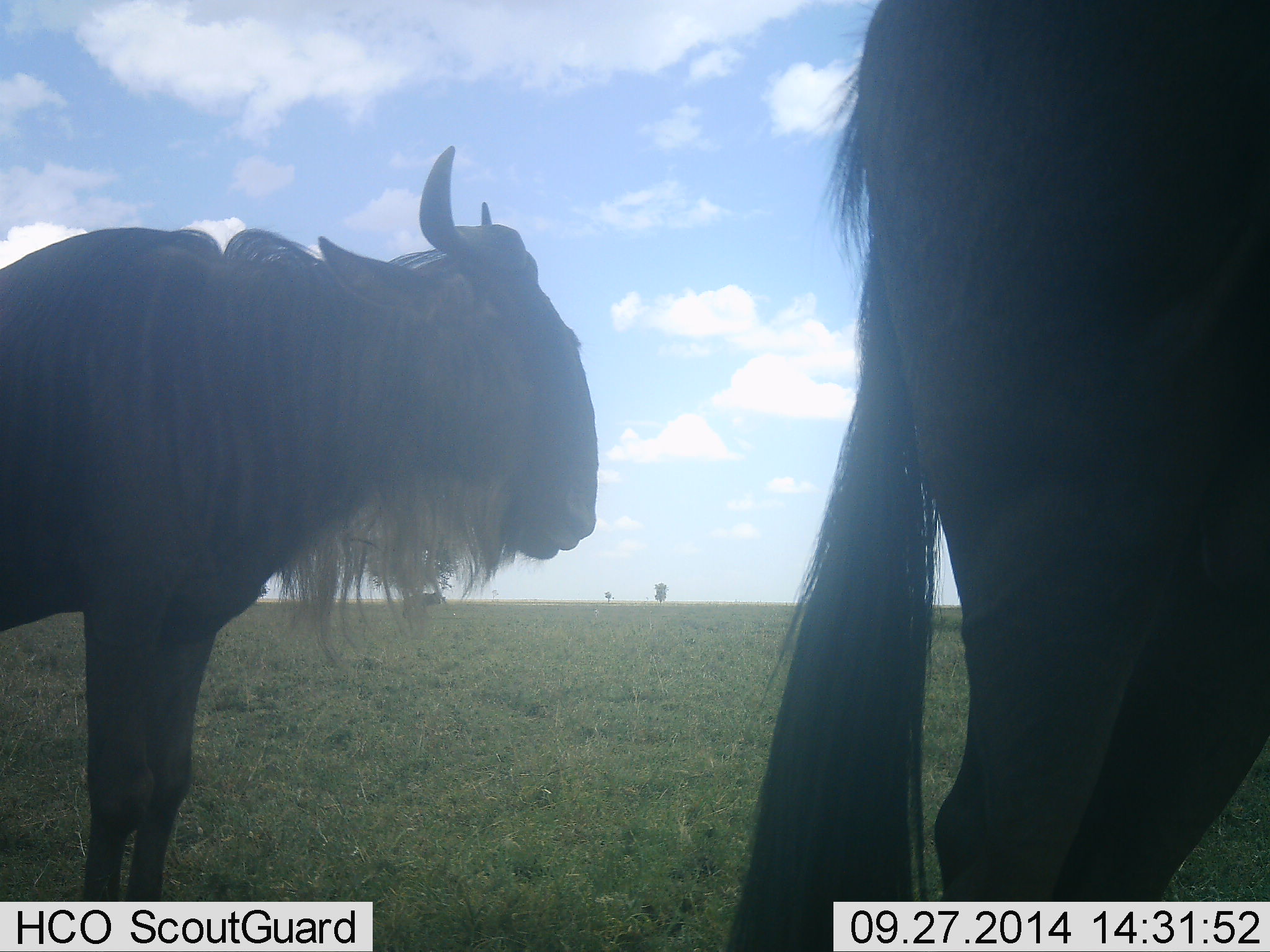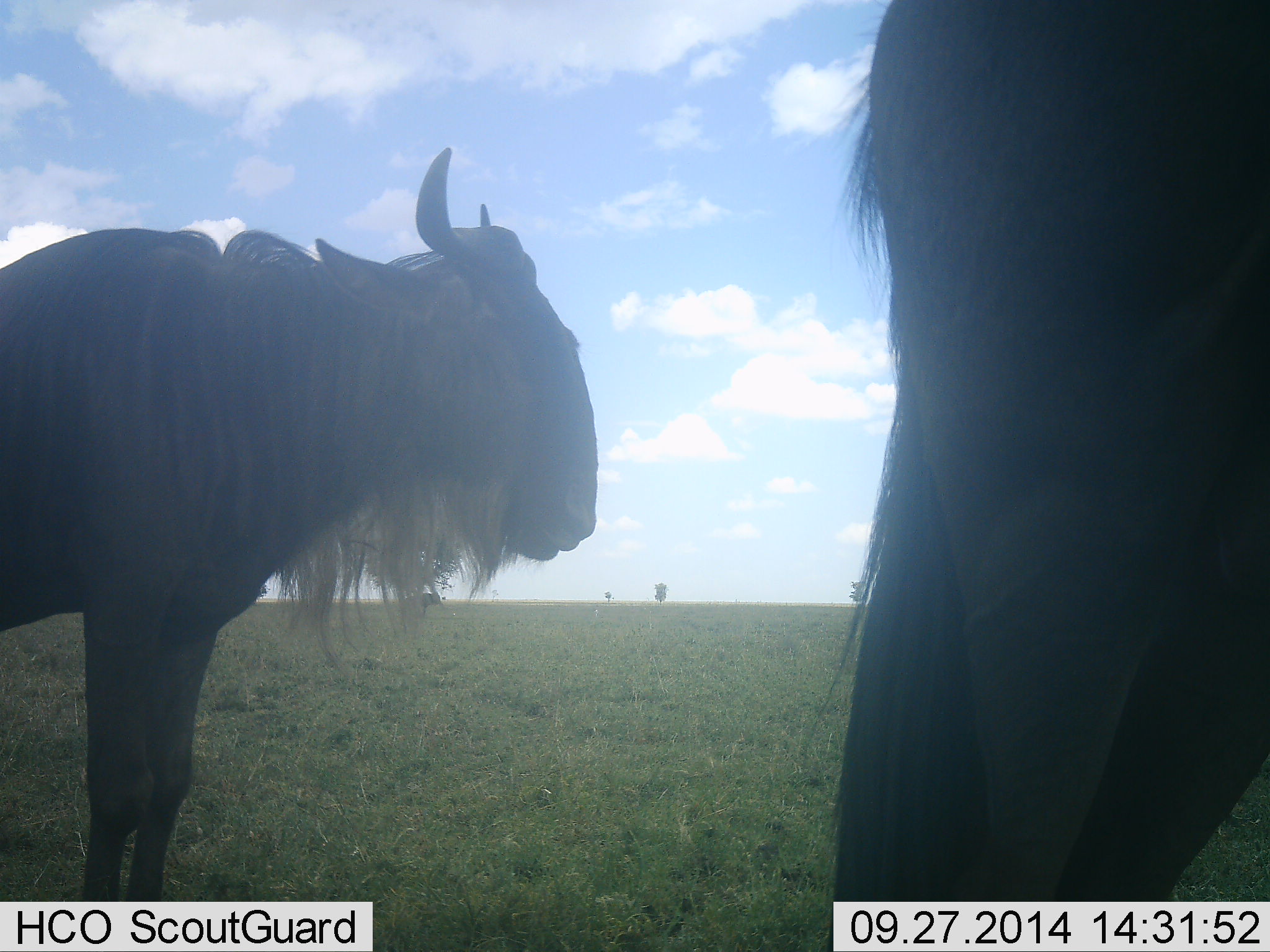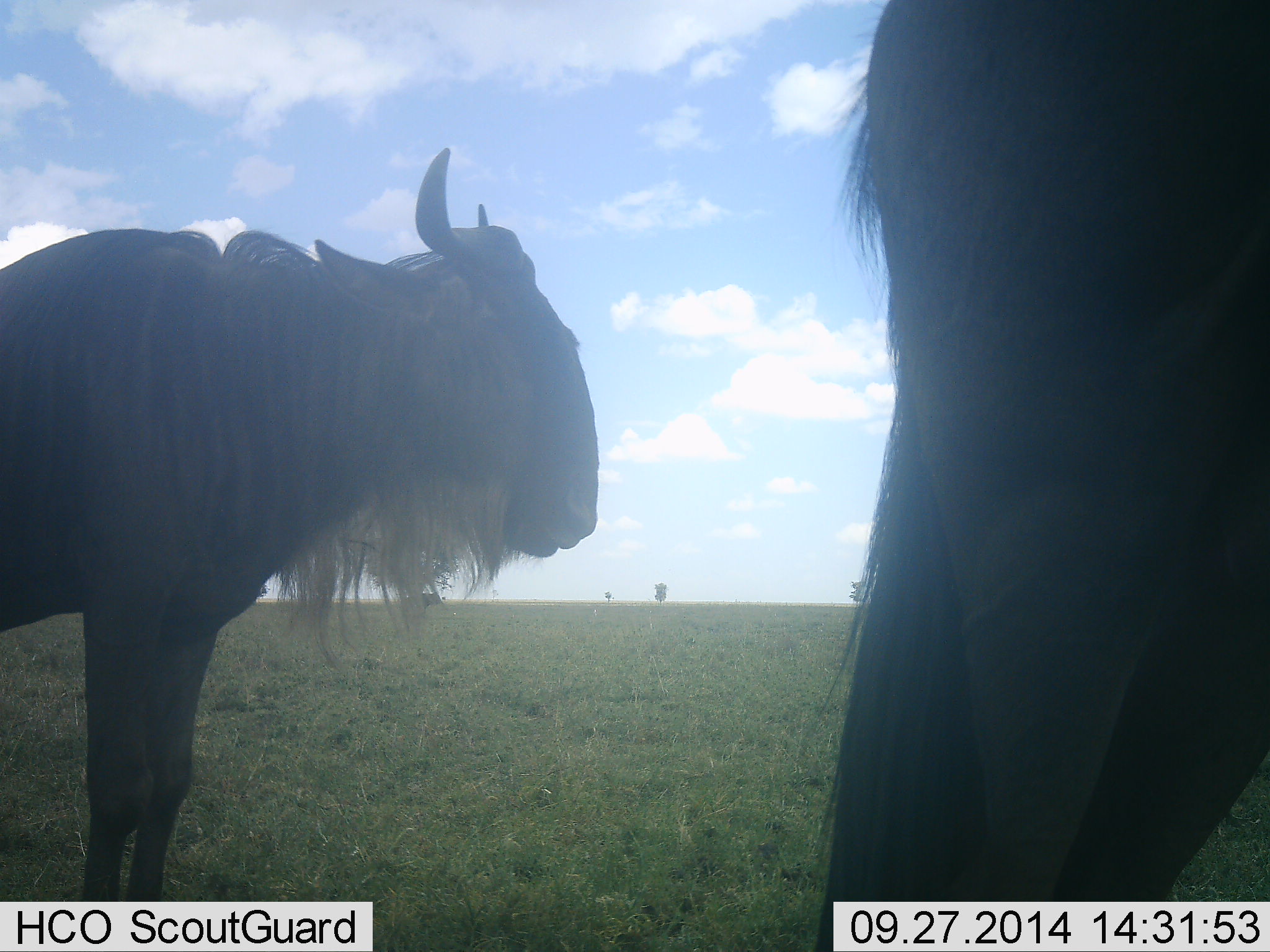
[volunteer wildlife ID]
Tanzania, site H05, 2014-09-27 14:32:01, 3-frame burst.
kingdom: Animalia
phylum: Chordata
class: Mammalia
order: Artiodactyla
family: Bovidae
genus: Connochaetes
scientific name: Connochaetes taurinus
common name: blue wildebeest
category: wildebeest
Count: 2.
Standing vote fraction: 90%.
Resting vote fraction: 0%.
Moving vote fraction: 10%.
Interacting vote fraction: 0%.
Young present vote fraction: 0%.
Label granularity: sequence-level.